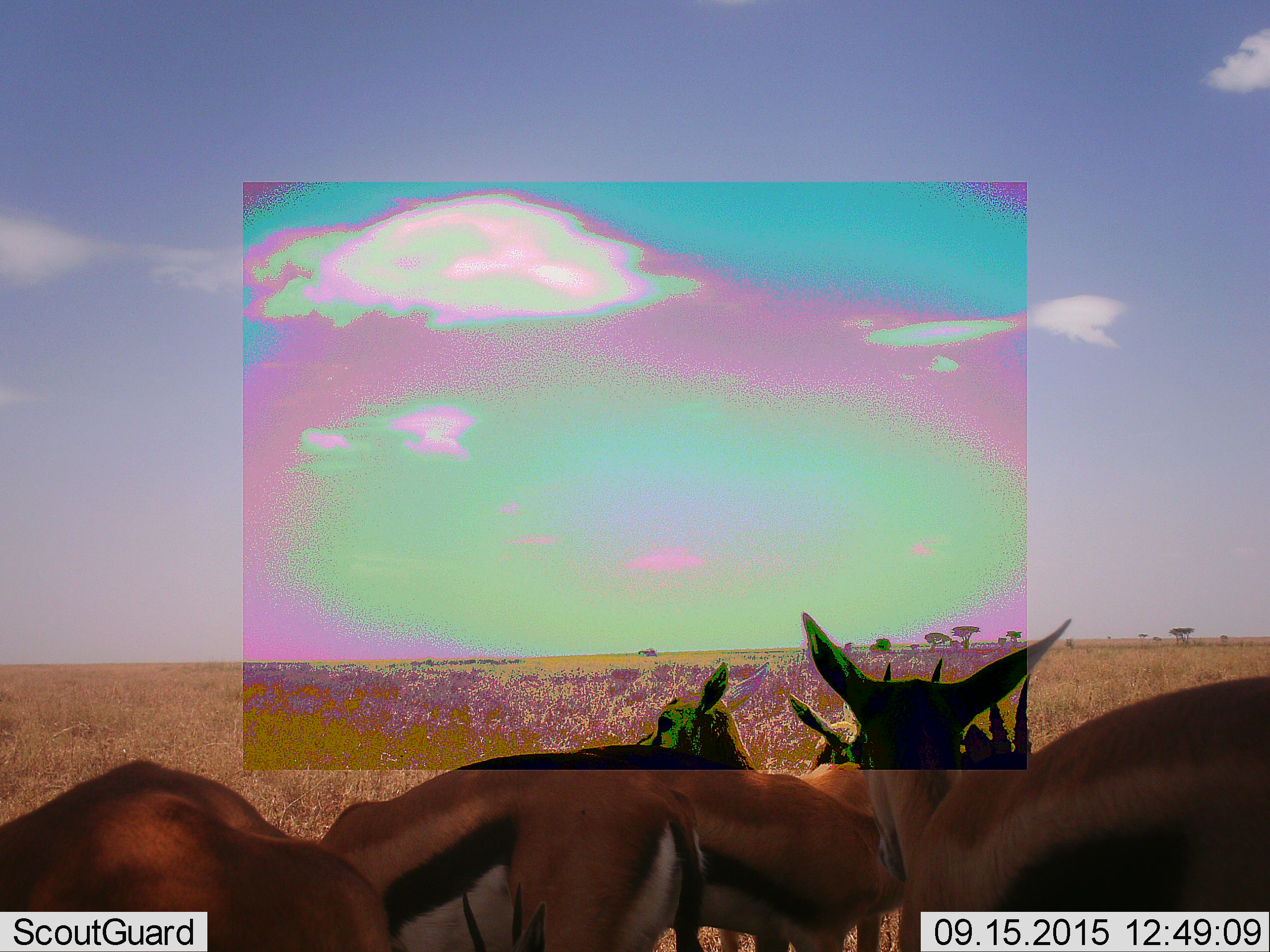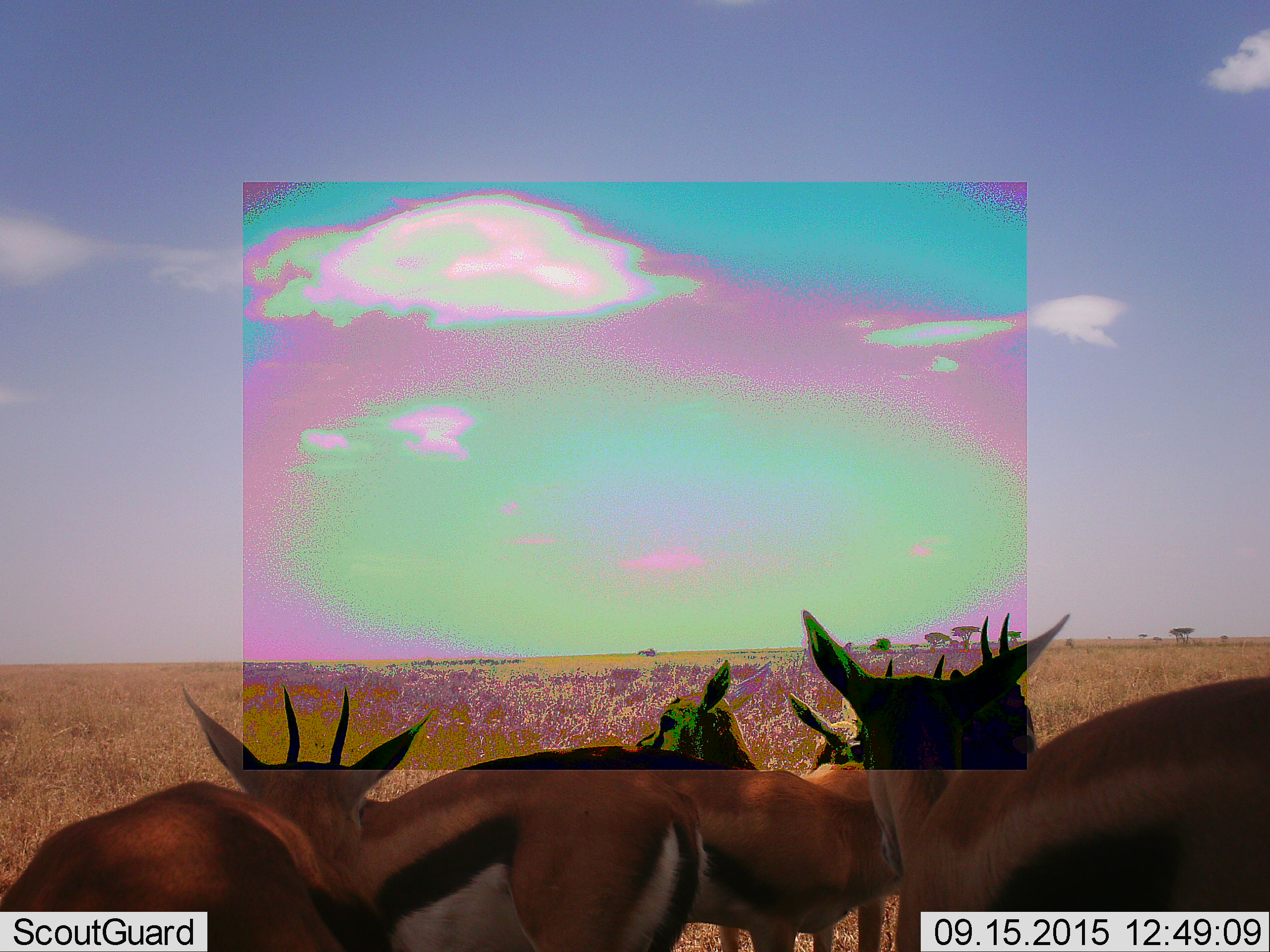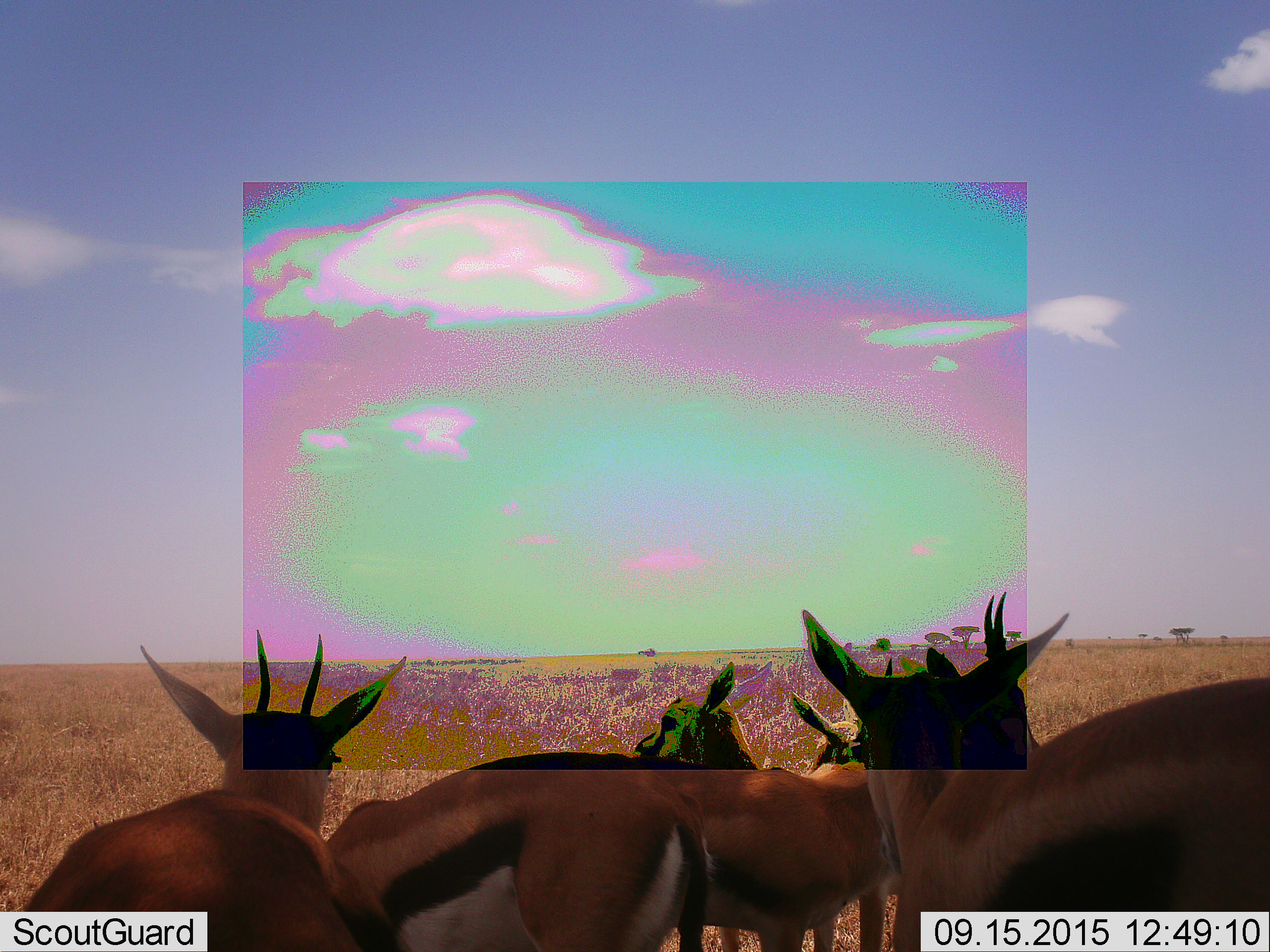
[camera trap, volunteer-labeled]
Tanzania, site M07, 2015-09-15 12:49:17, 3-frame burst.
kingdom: Animalia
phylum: Chordata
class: Mammalia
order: Artiodactyla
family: Bovidae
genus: Eudorcas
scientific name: Eudorcas thomsonii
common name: thomson's gazelle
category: gazellethomsons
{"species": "gazellethomsons (thomson's gazelle) (Eudorcas thomsonii)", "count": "5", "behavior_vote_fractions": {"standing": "67%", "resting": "11%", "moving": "11%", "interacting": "33%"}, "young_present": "11%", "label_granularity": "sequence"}